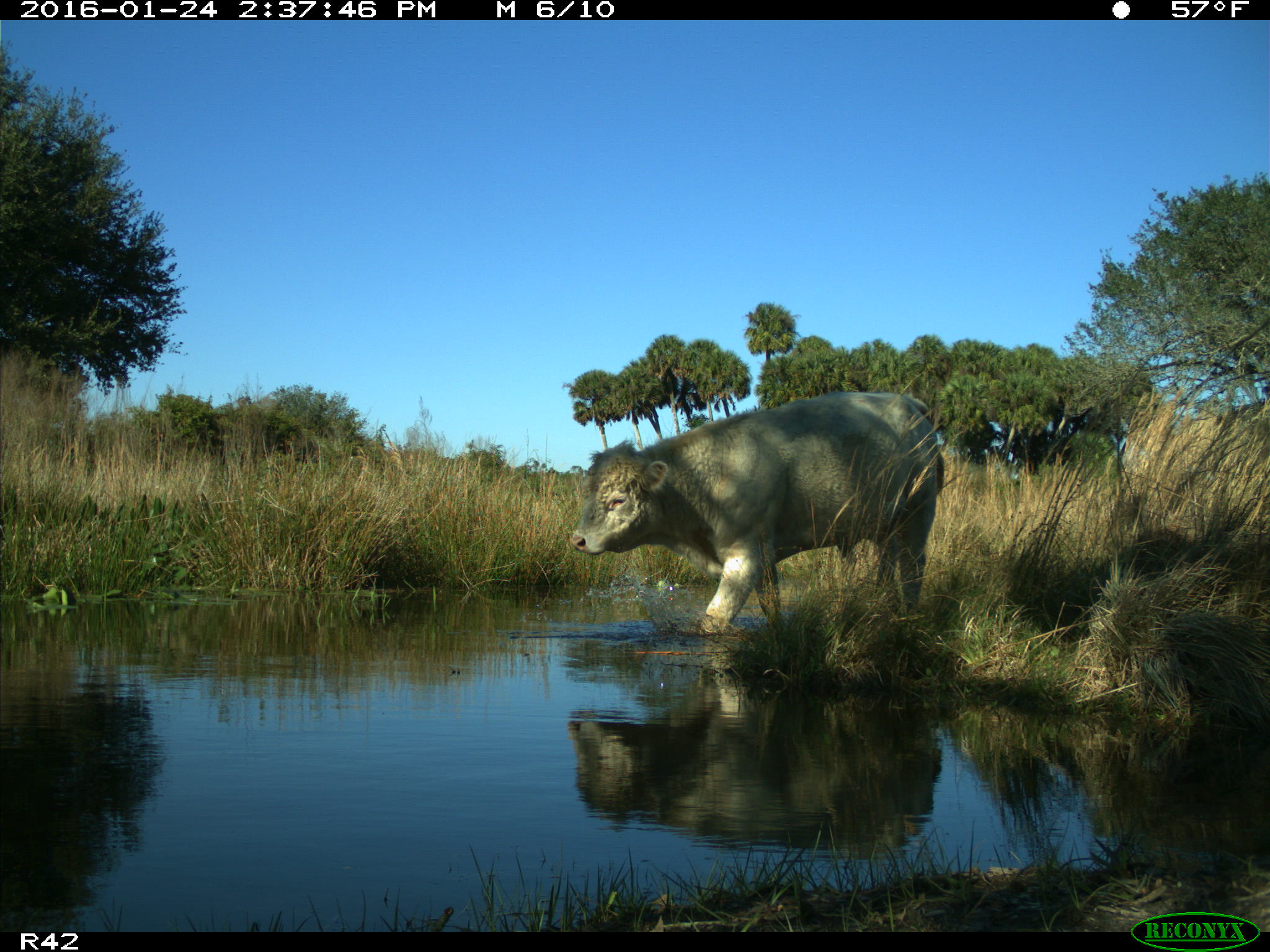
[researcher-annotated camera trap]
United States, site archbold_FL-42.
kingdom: Animalia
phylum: Chordata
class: Mammalia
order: Artiodactyla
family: Bovidae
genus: Bos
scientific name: Bos taurus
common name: domestic cow